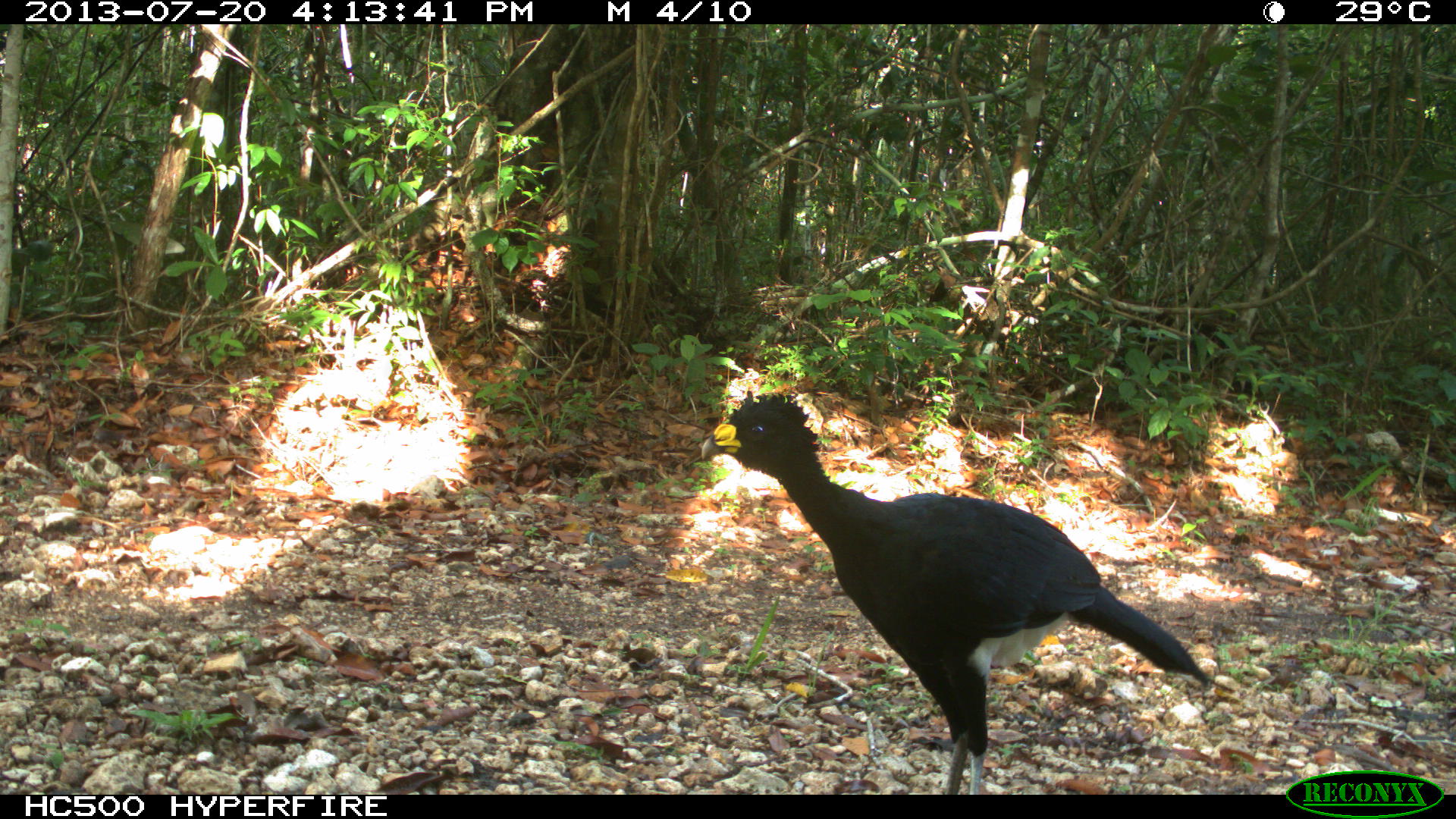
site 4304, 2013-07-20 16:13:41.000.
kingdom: Animalia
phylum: Chordata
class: Aves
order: Galliformes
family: Cracidae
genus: Crax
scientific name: Crax rubra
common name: great curassow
Crax rubra (great curassow), count 3.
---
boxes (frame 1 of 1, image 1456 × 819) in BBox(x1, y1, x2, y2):
crax rubra: BBox(699, 390, 1214, 795)